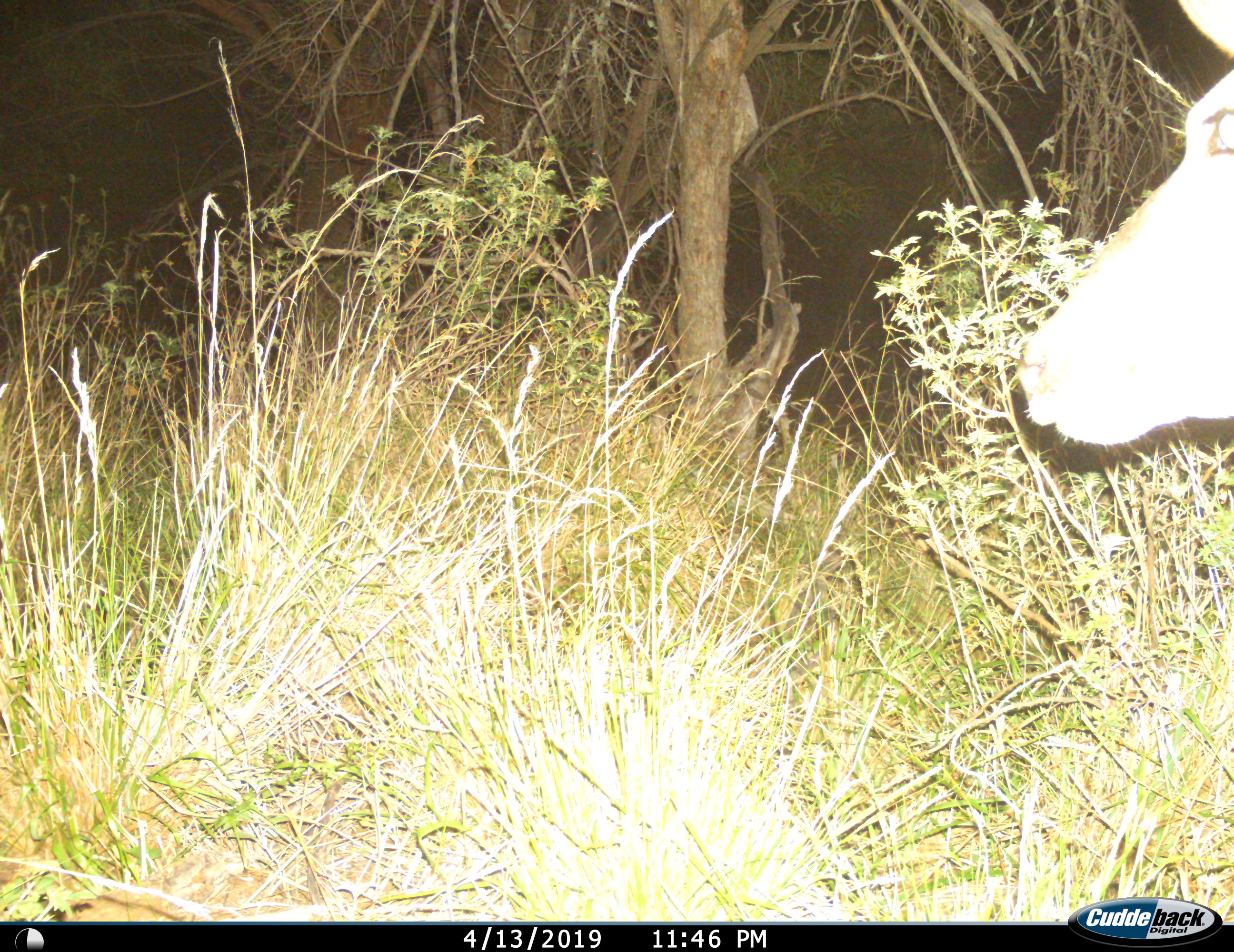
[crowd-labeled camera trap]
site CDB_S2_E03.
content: unidentified animal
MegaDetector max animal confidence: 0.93